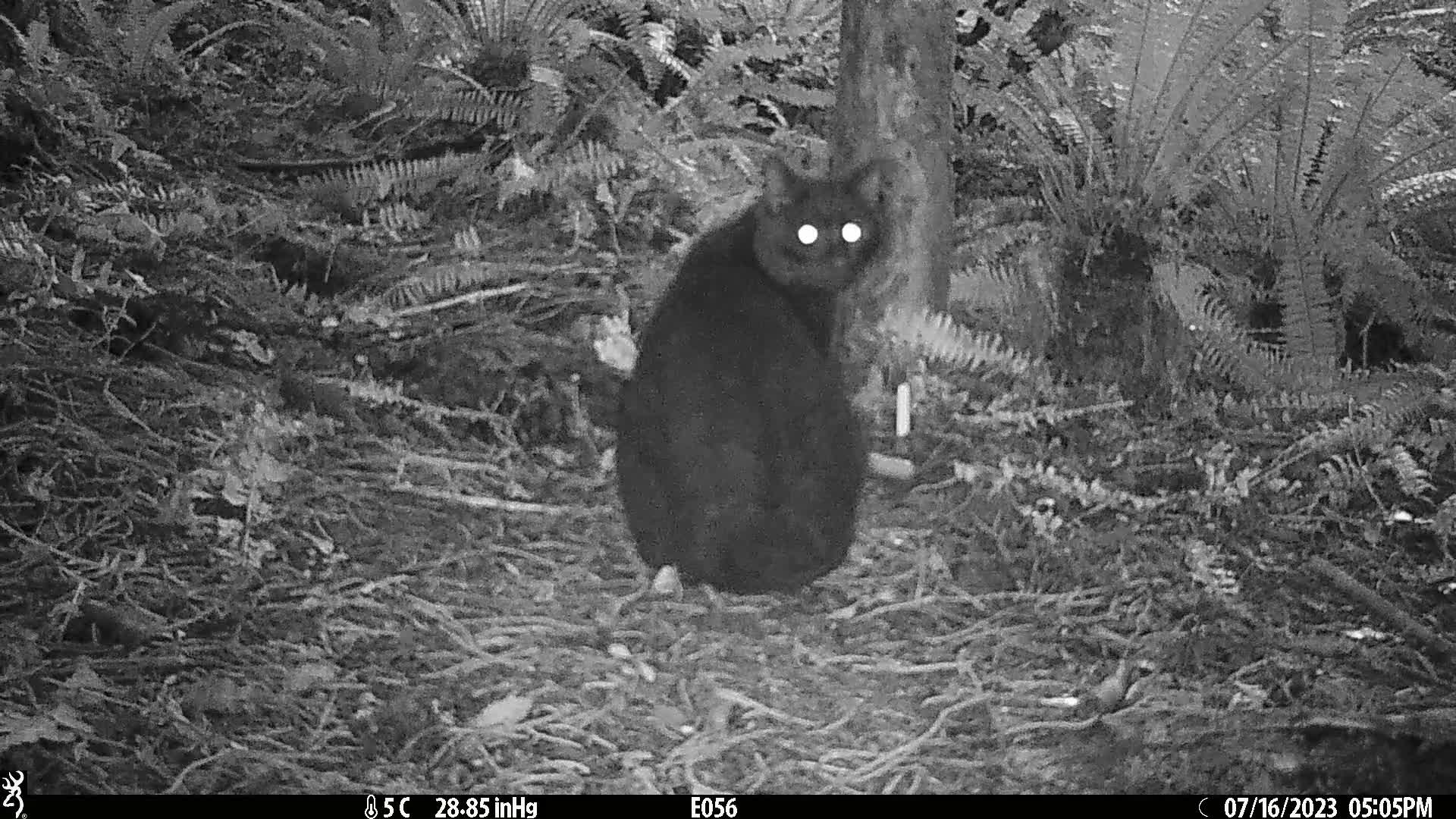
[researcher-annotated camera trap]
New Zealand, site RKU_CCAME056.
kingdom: Animalia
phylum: Chordata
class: Mammalia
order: Carnivora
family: Felidae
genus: Felis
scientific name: Felis catus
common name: domestic cat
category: cat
Cat (domestic cat) (Felis catus).